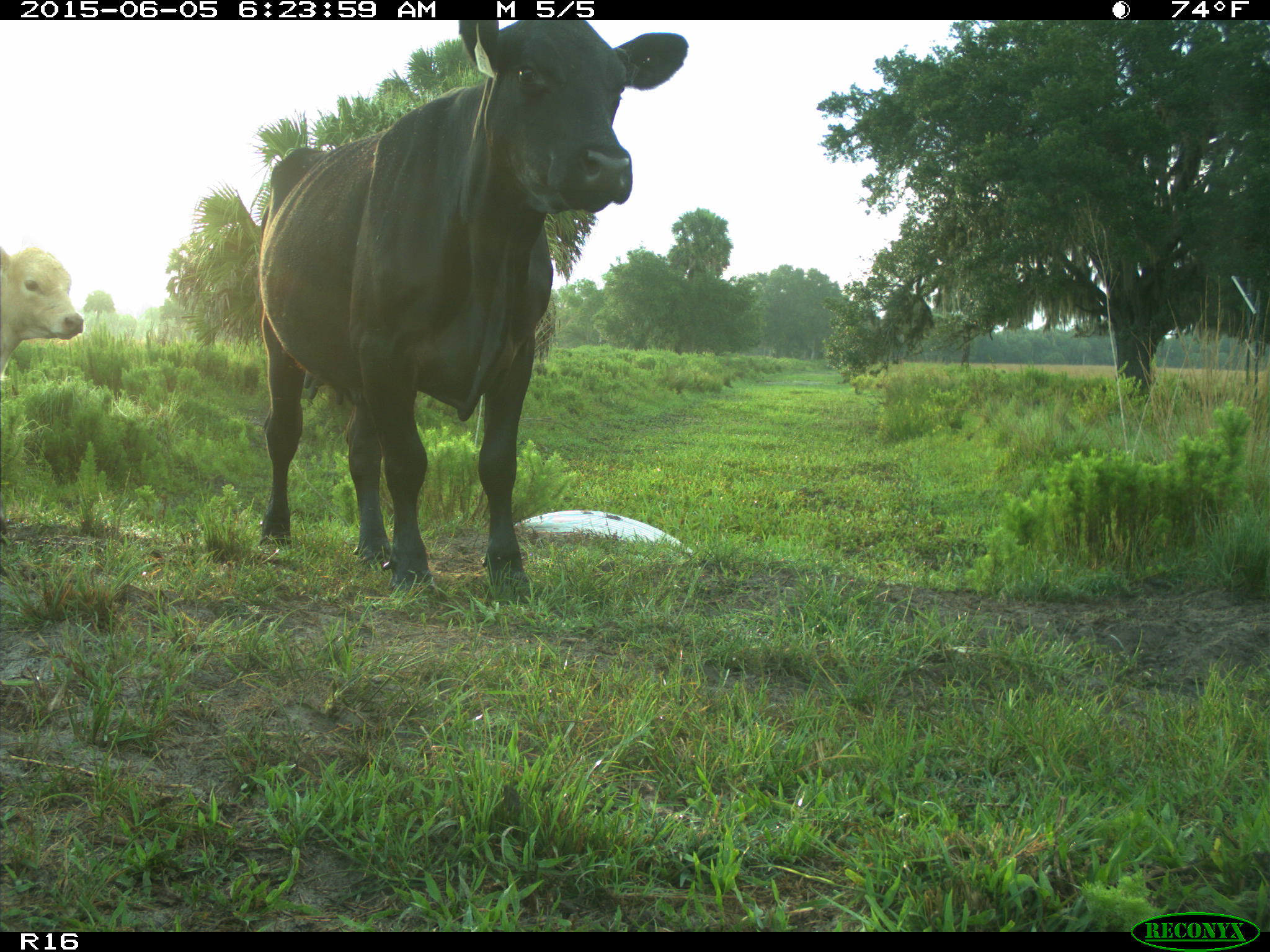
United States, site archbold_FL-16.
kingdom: Animalia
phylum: Chordata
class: Mammalia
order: Artiodactyla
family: Bovidae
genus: Bos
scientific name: Bos taurus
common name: domestic cow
Bos taurus (domestic cow).